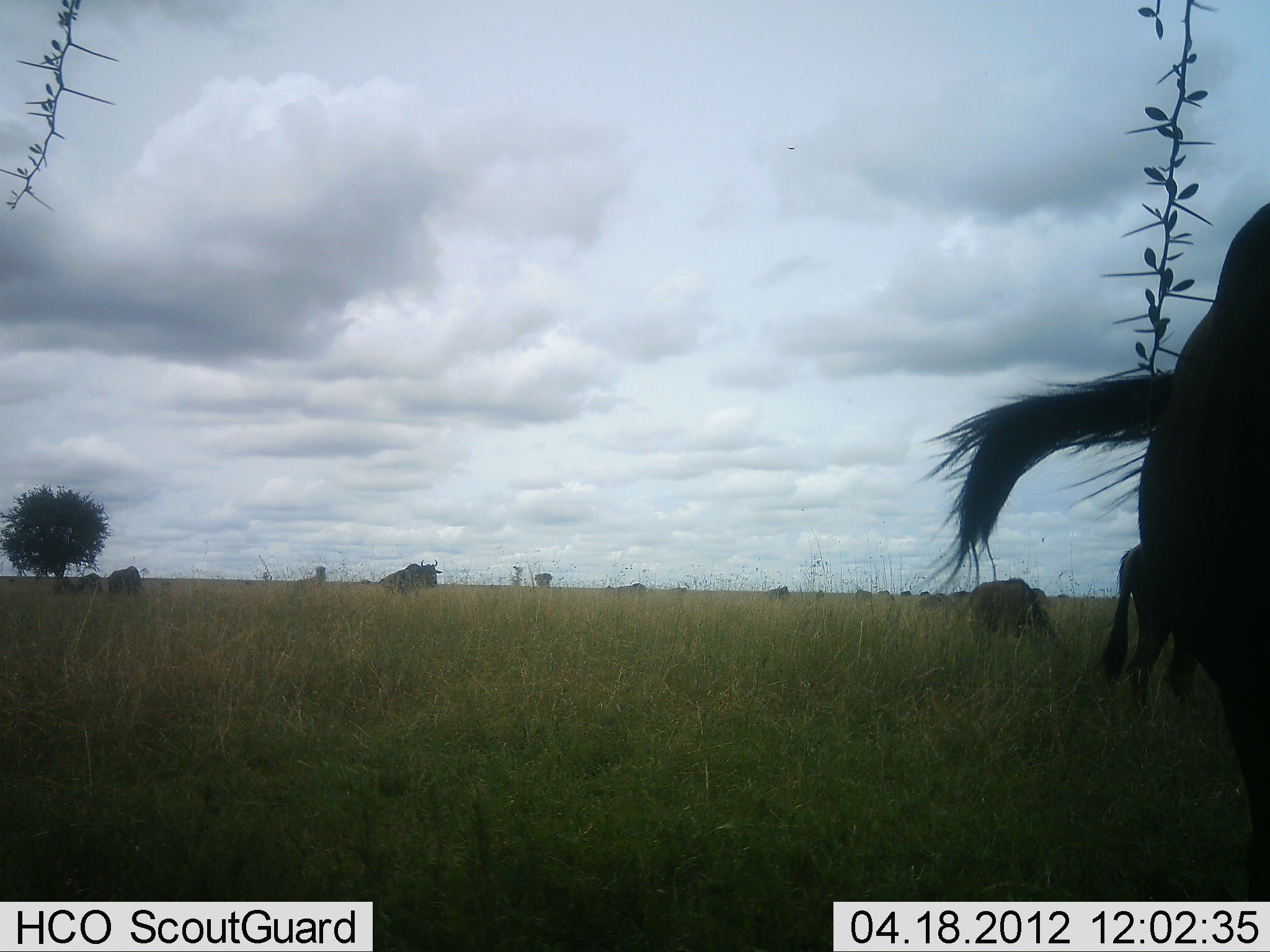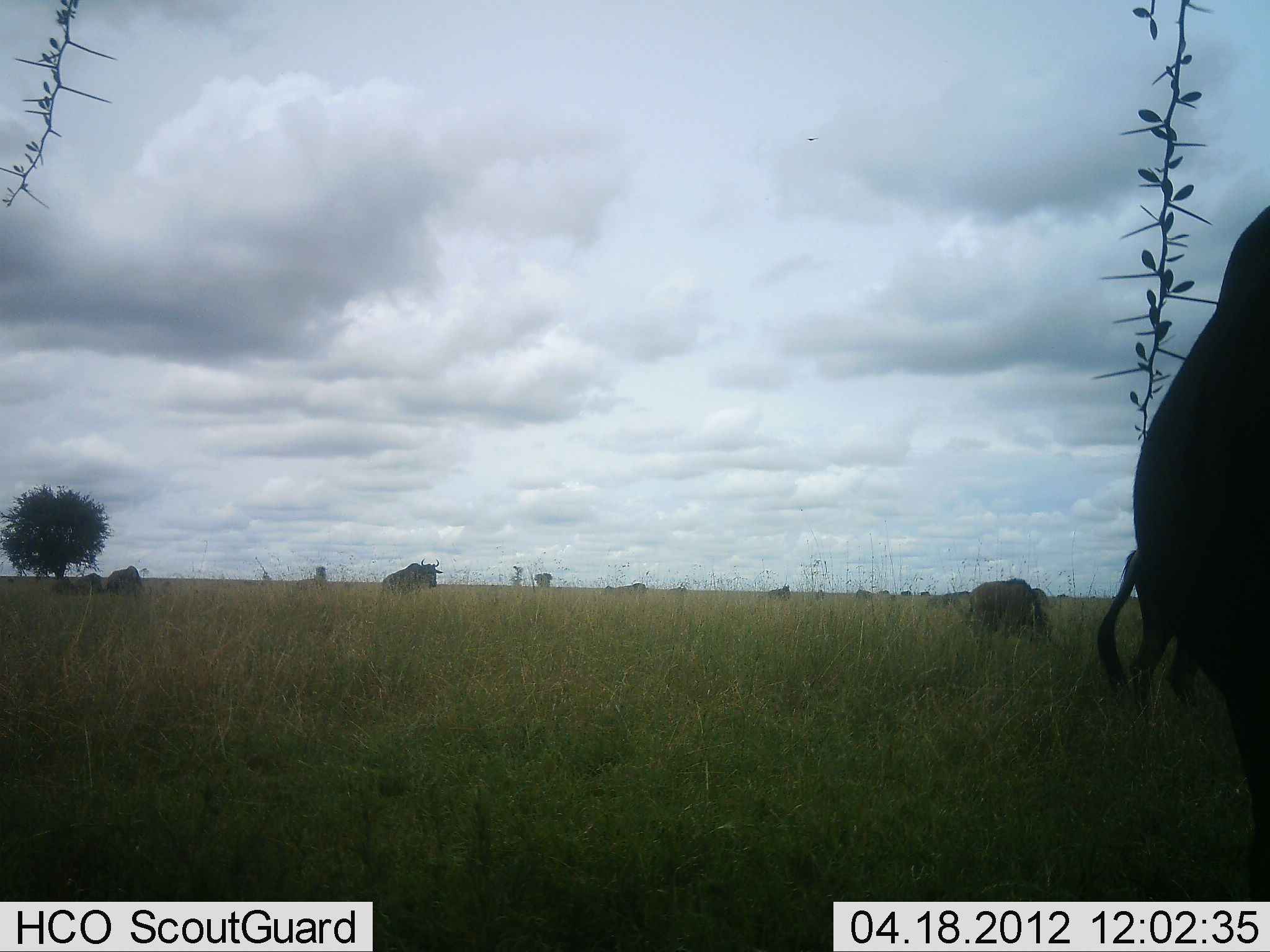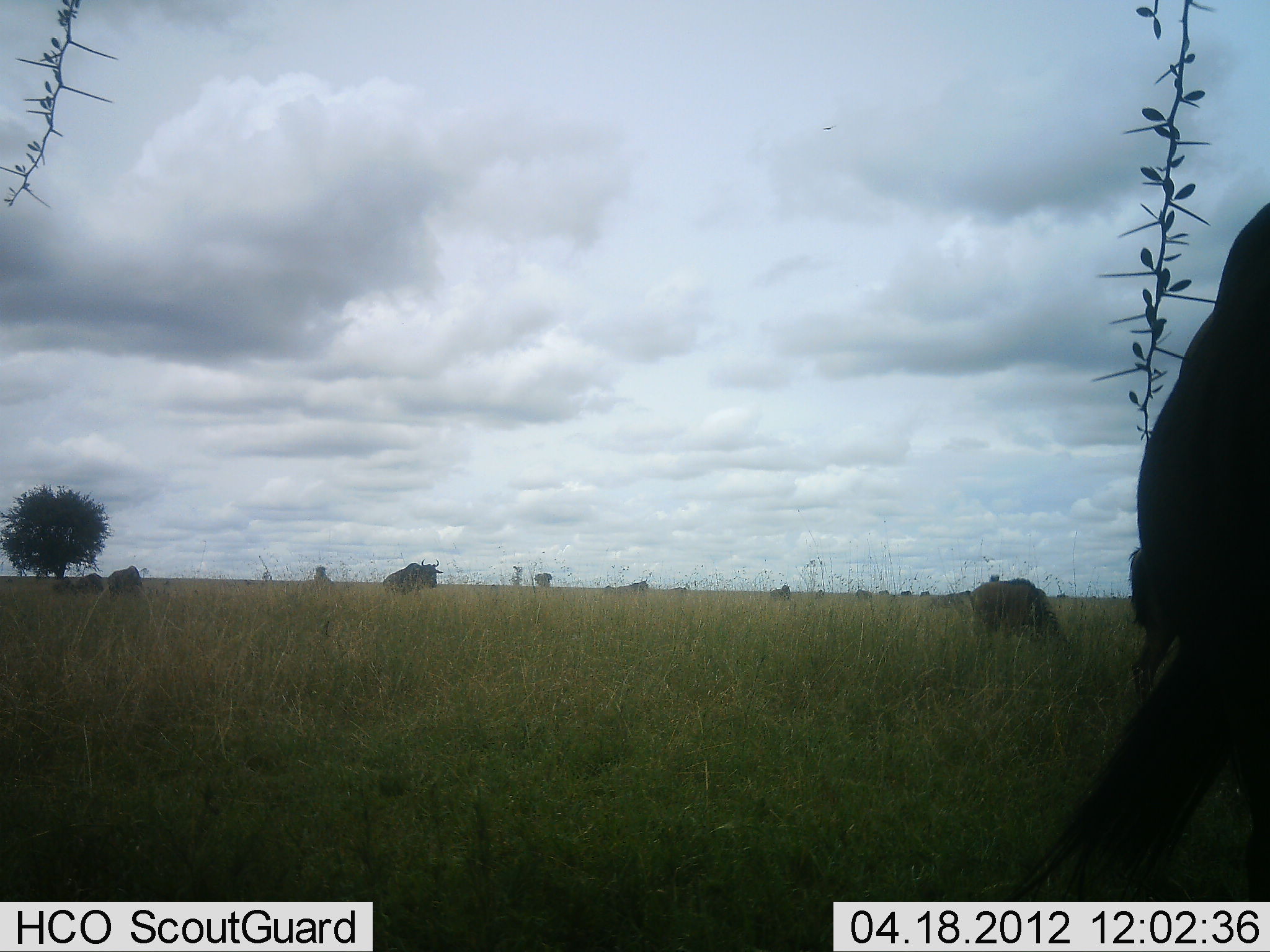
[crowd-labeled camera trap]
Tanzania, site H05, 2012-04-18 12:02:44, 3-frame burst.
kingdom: Animalia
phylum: Chordata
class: Mammalia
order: Artiodactyla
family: Bovidae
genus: Connochaetes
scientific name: Connochaetes taurinus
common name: blue wildebeest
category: wildebeest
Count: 6.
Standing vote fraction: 70%.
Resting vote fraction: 15%.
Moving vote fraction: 20%.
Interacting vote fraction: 0%.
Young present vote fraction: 0%.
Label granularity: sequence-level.